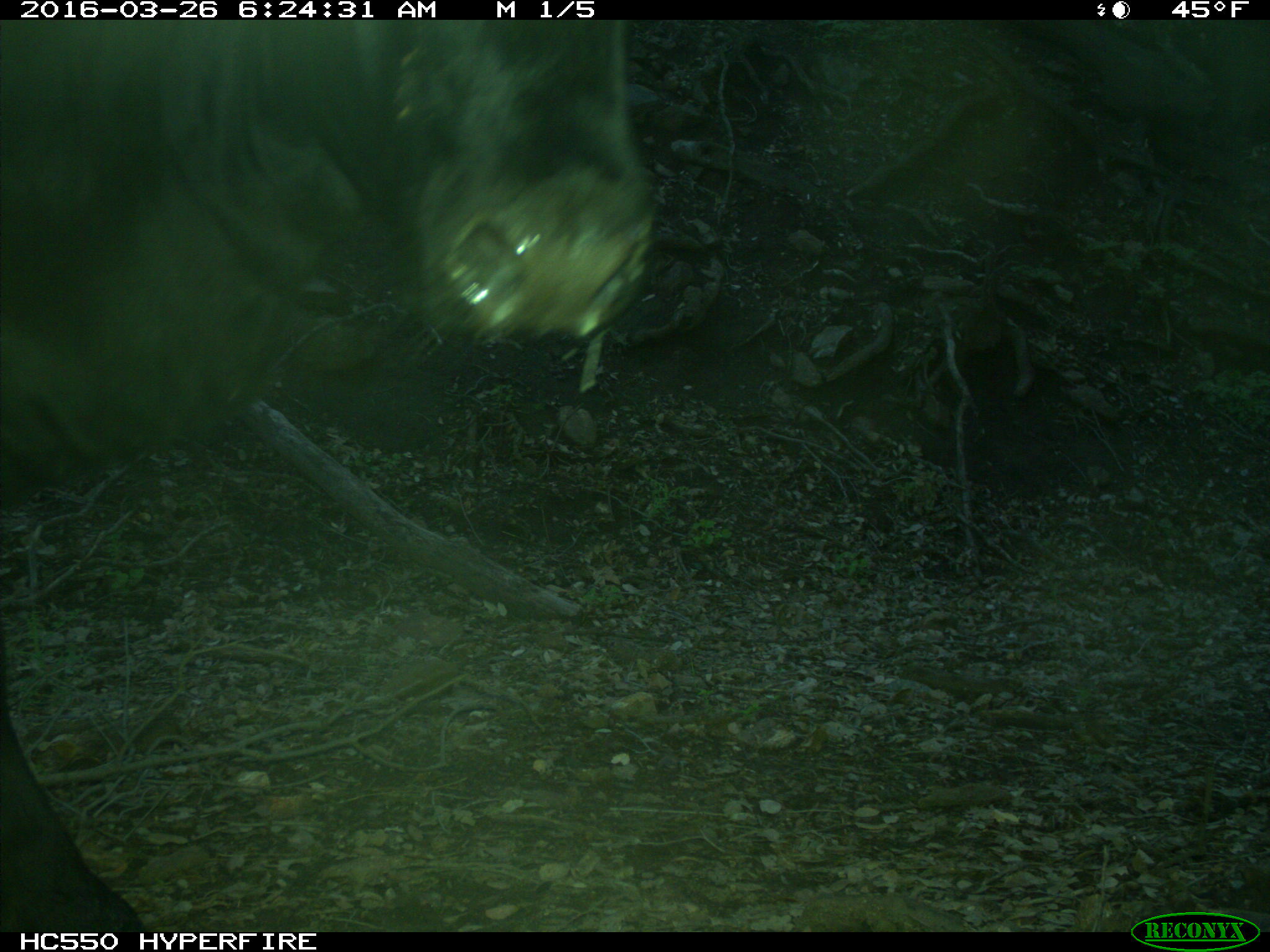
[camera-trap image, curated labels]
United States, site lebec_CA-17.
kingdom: Animalia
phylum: Chordata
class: Mammalia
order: Artiodactyla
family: Bovidae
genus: Bos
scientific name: Bos taurus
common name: domestic cow